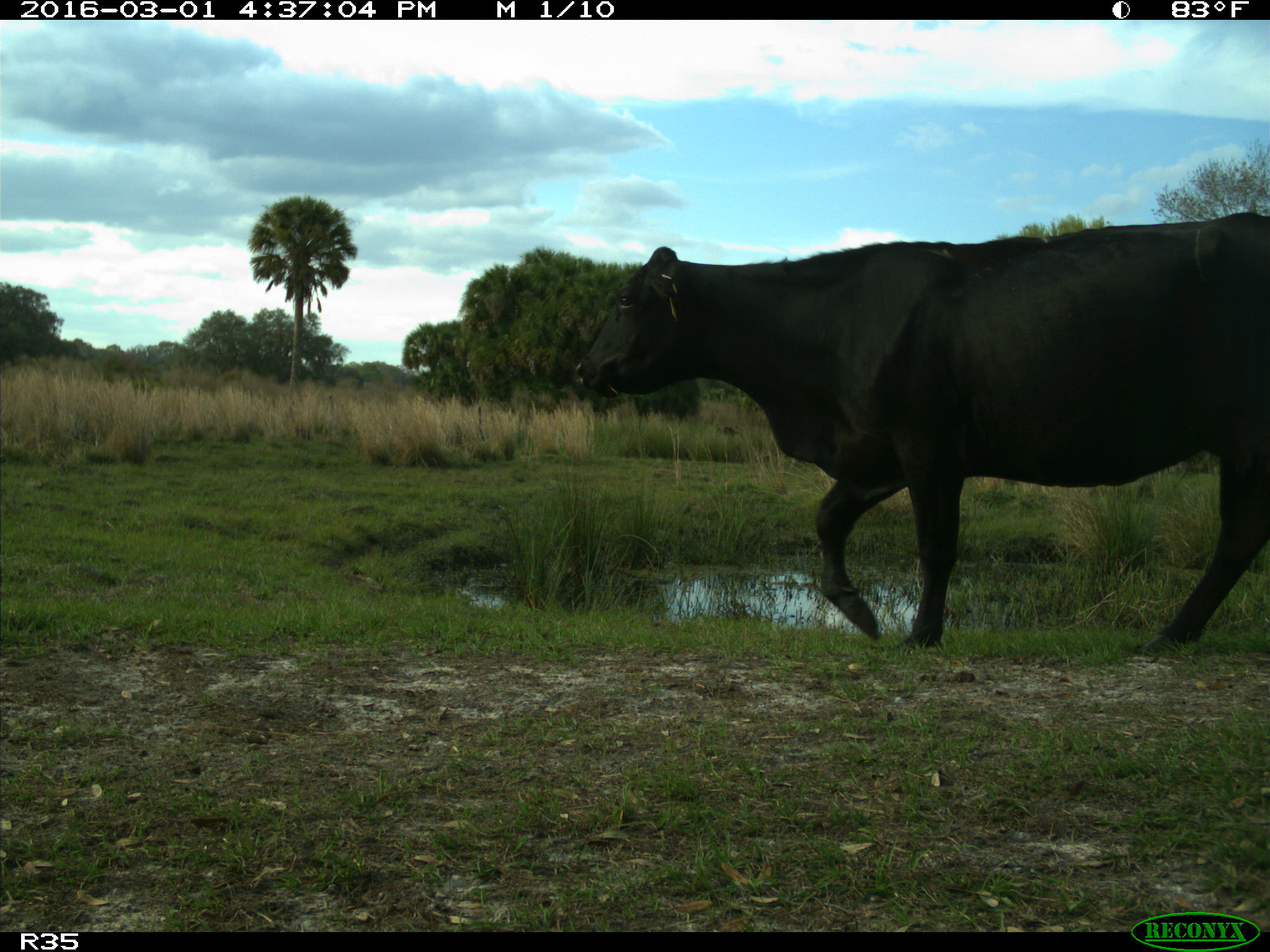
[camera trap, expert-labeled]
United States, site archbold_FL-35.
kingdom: Animalia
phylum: Chordata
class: Mammalia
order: Artiodactyla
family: Bovidae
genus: Bos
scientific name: Bos taurus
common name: domestic cow